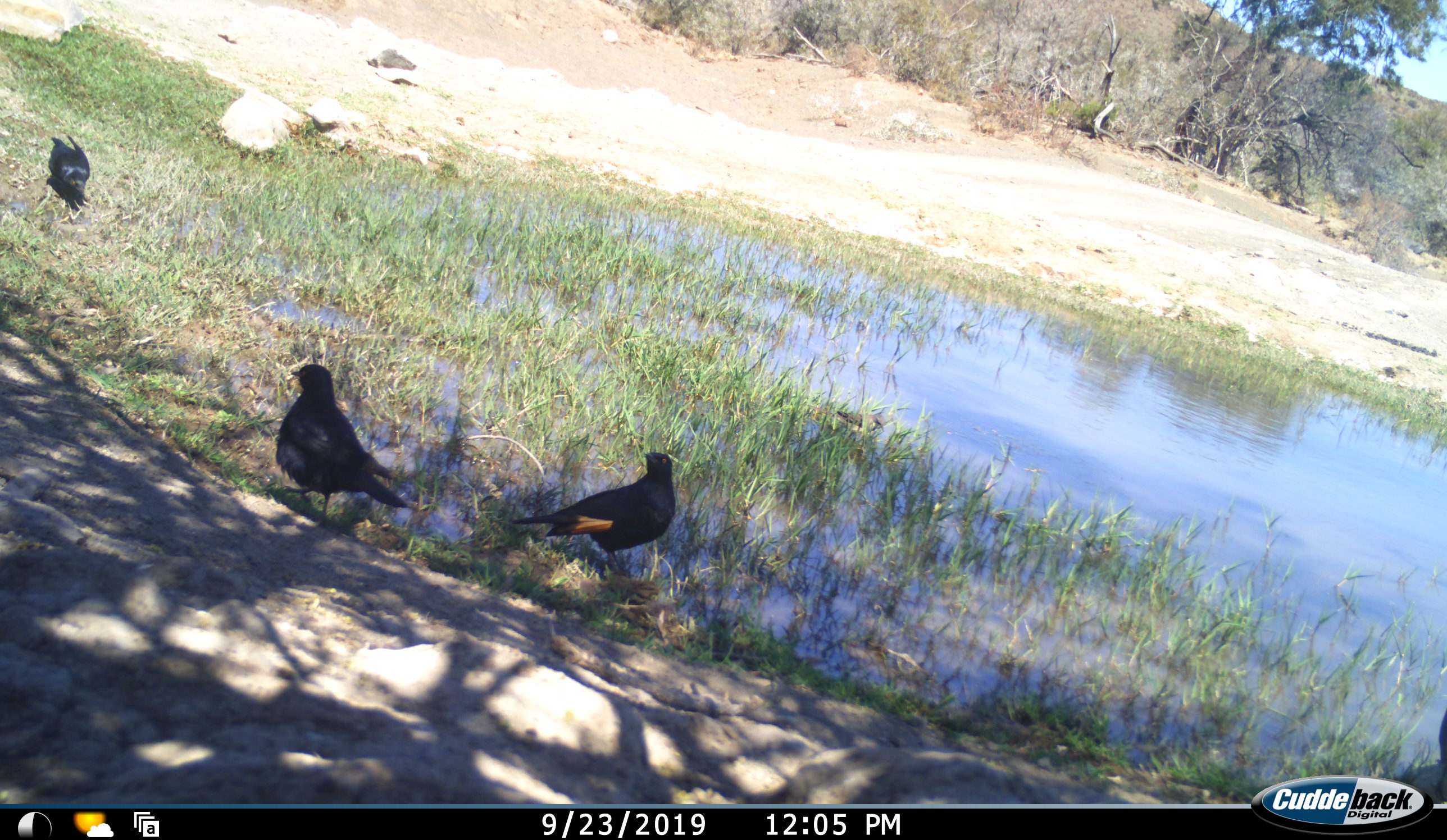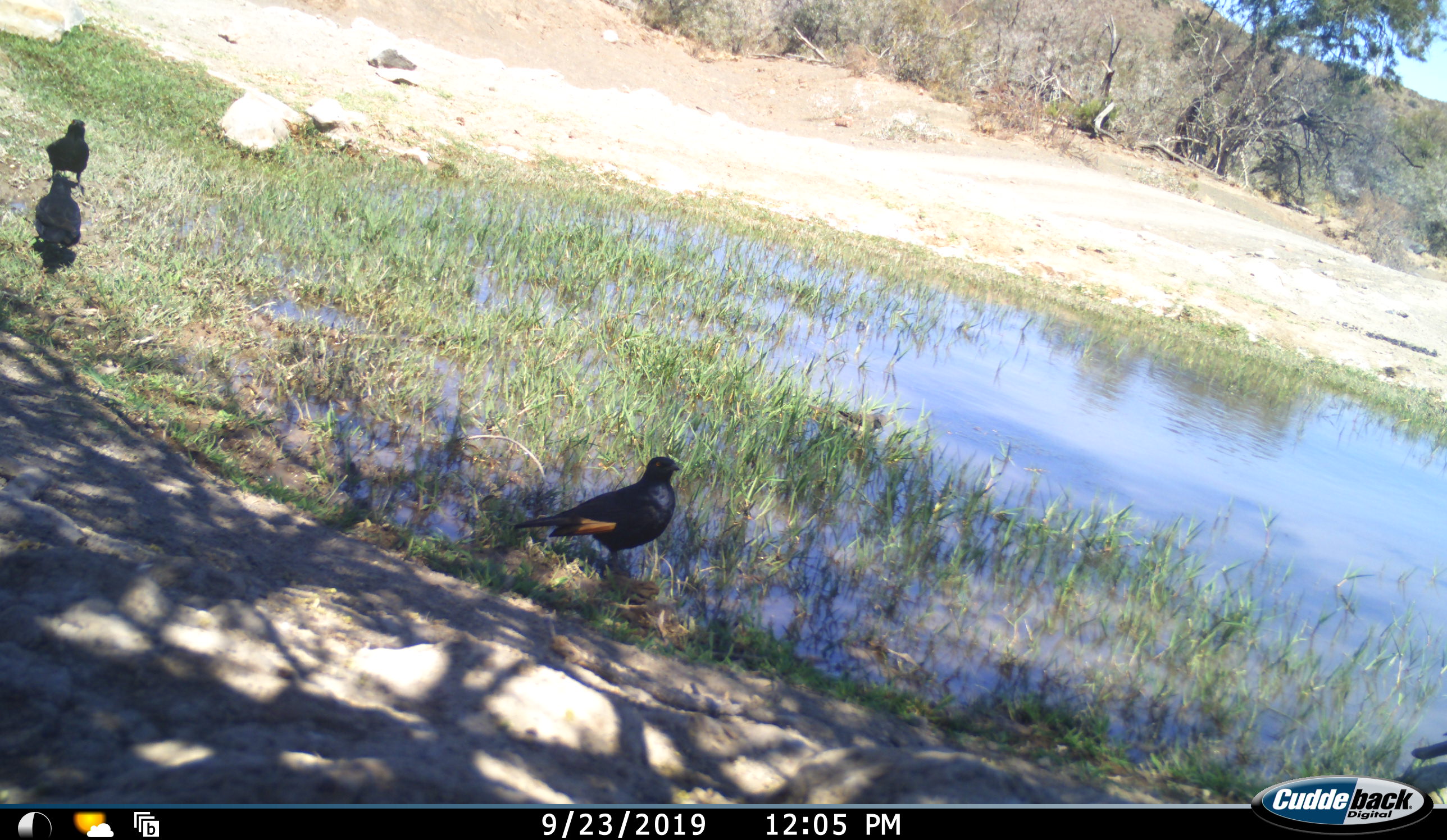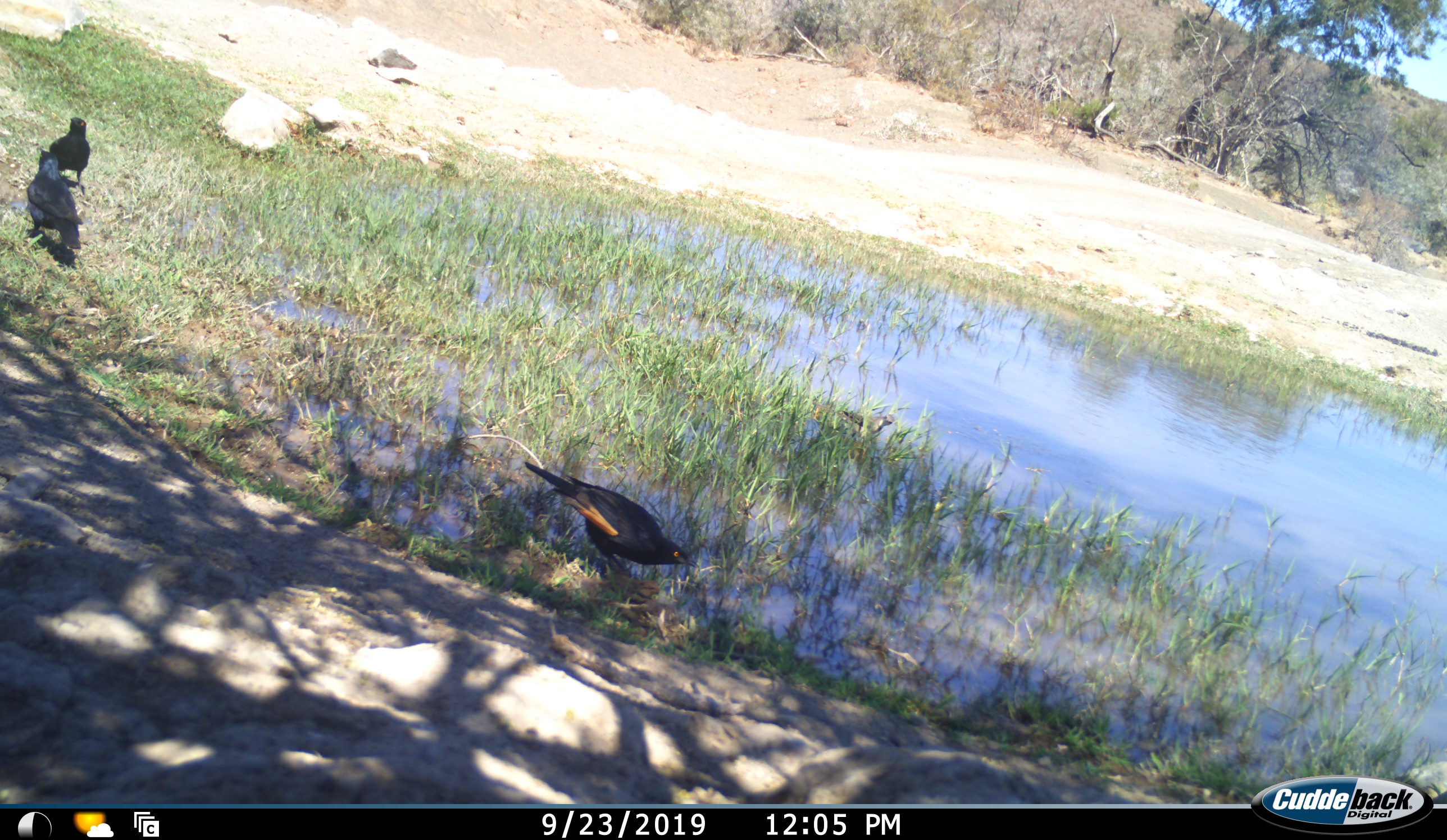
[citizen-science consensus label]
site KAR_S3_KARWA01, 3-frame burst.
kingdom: Animalia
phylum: Chordata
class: Aves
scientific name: Aves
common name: bird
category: birdother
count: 3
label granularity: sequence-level